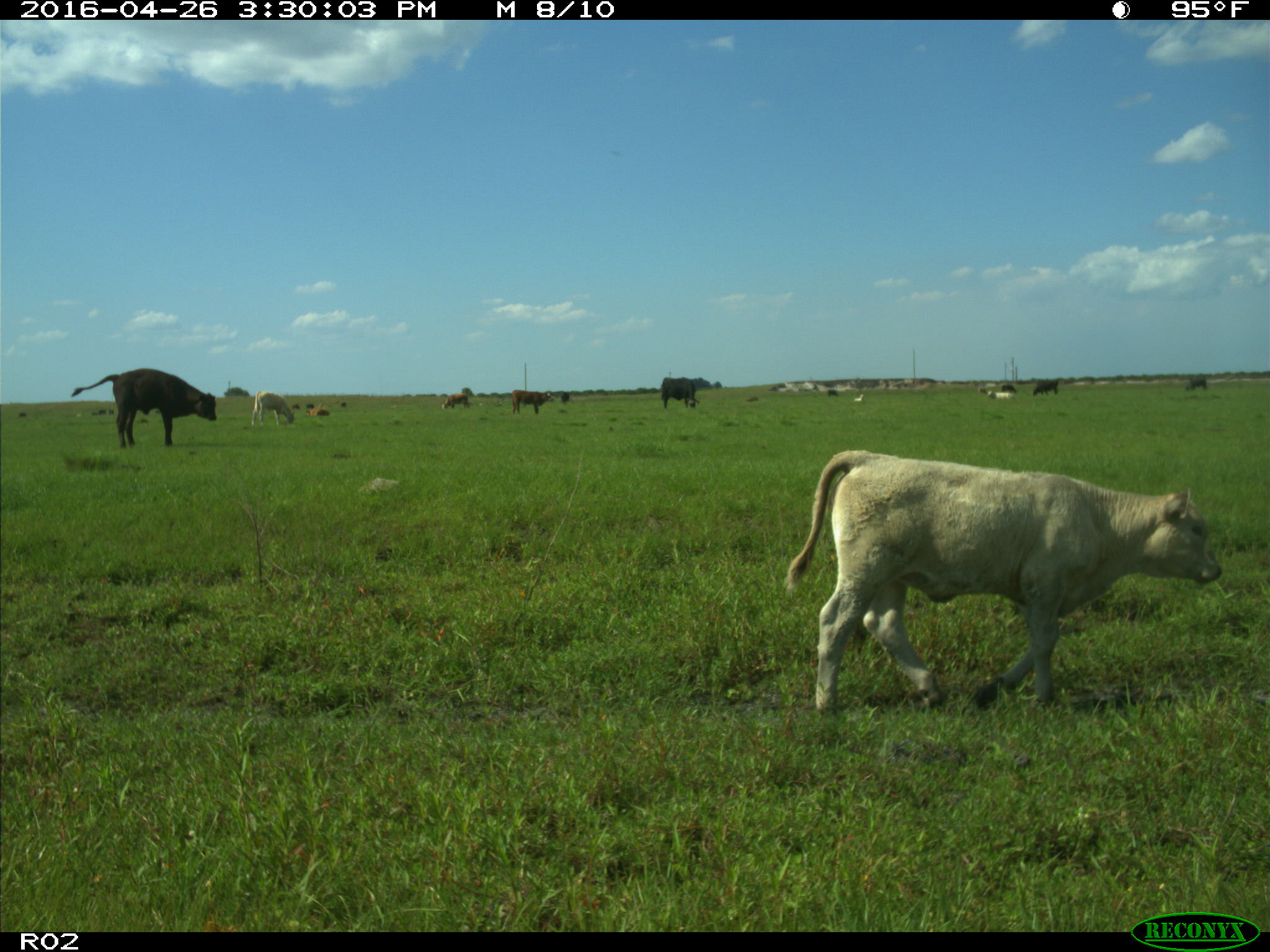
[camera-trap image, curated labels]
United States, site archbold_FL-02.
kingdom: Animalia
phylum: Chordata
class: Mammalia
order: Artiodactyla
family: Bovidae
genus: Bos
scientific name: Bos taurus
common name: domestic cow